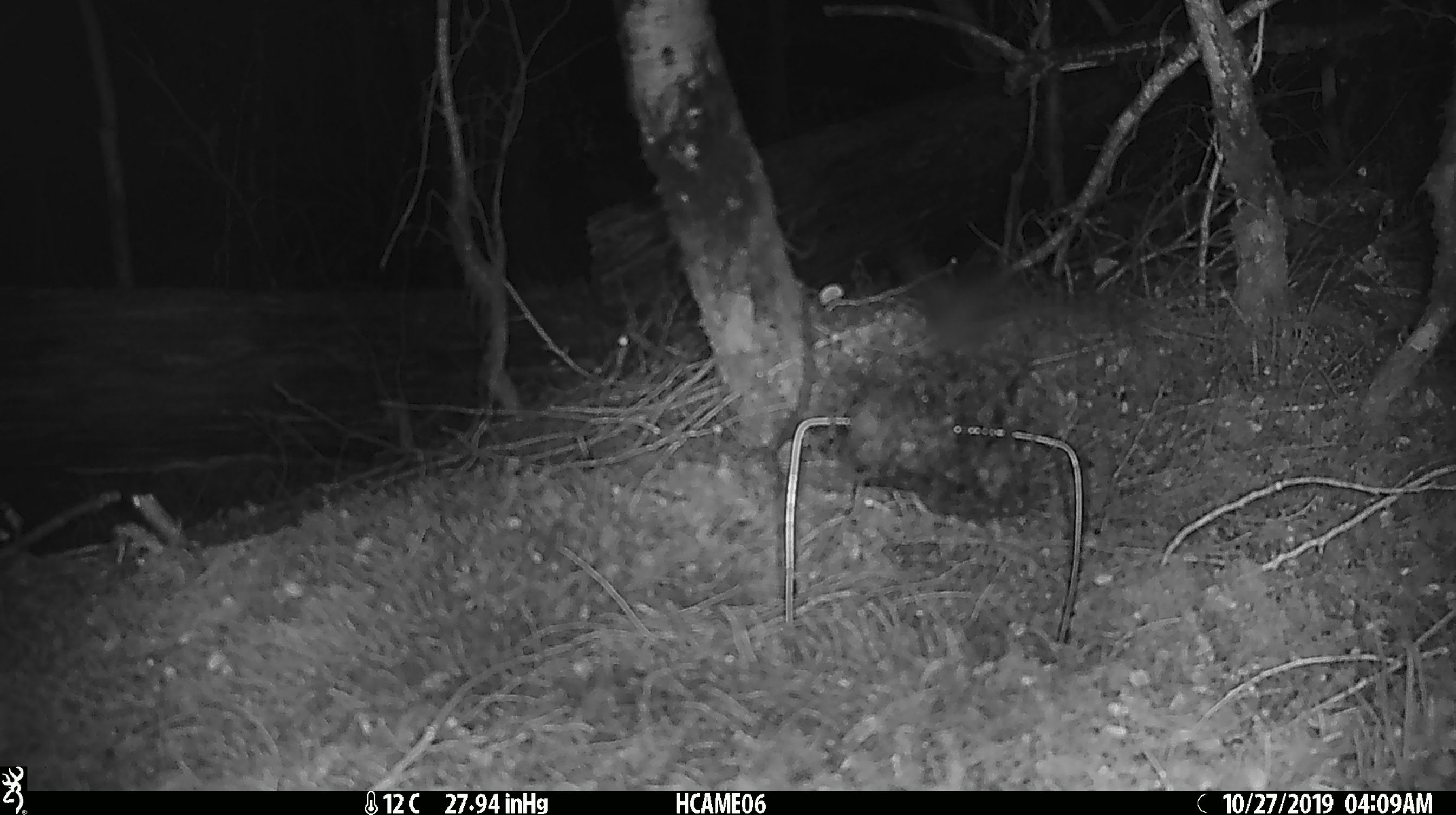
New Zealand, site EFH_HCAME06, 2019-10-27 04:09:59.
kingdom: Animalia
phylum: Chordata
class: Mammalia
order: Rodentia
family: Muridae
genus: Rattus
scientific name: Rattus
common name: rat